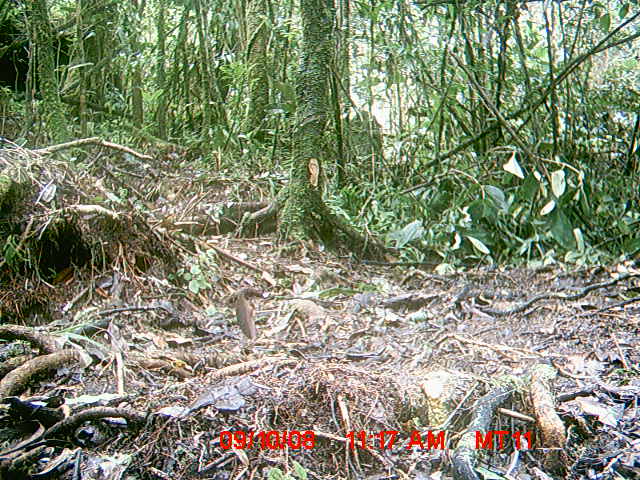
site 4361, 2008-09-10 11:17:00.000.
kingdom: Animalia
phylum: Chordata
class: Aves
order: Gruiformes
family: Sarothruridae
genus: Mentocrex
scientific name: Mentocrex kioloides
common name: madagascar wood rail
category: canirallus kioloides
Canirallus kioloides (madagascar wood rail) (Mentocrex kioloides), count 1.